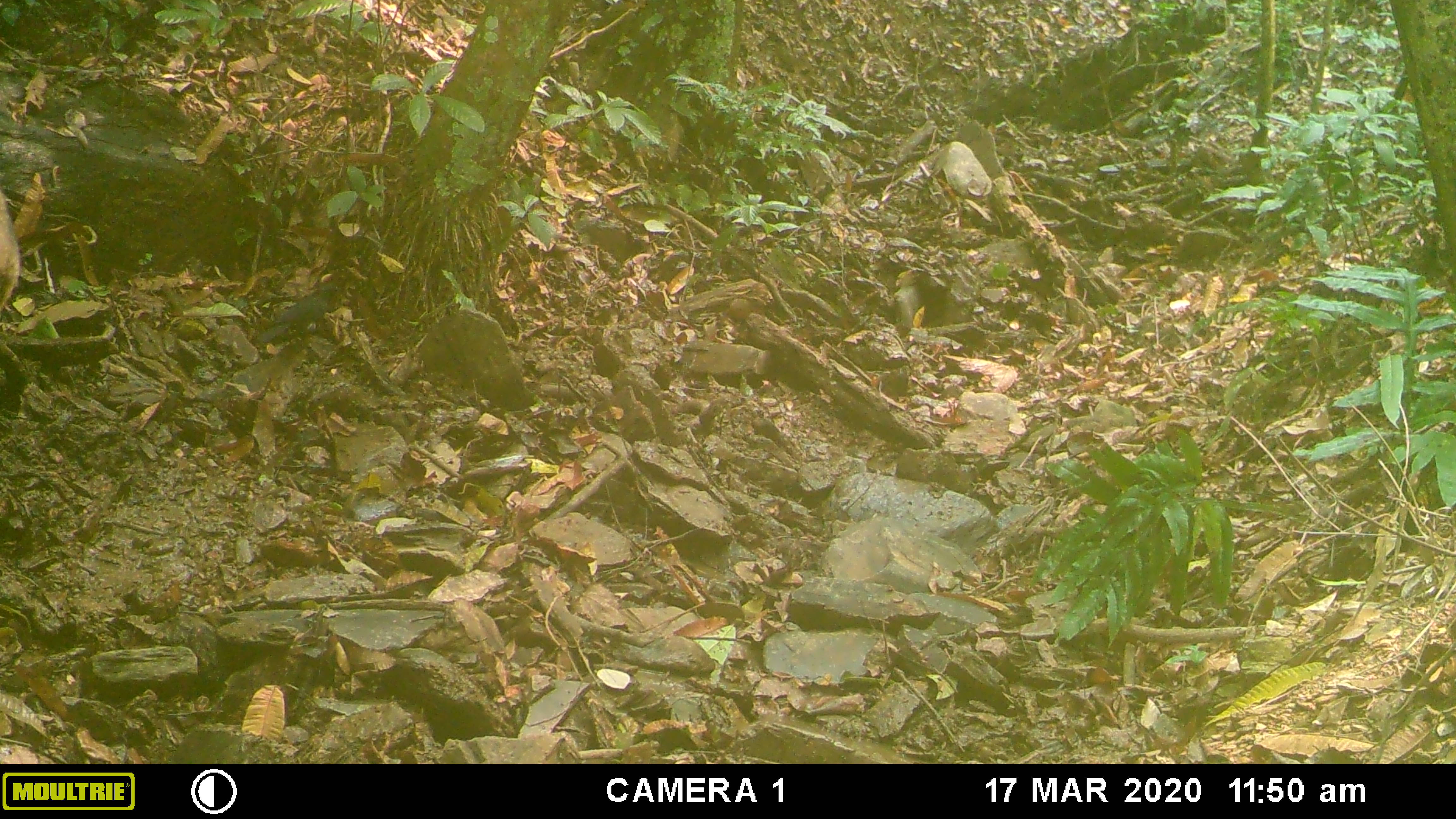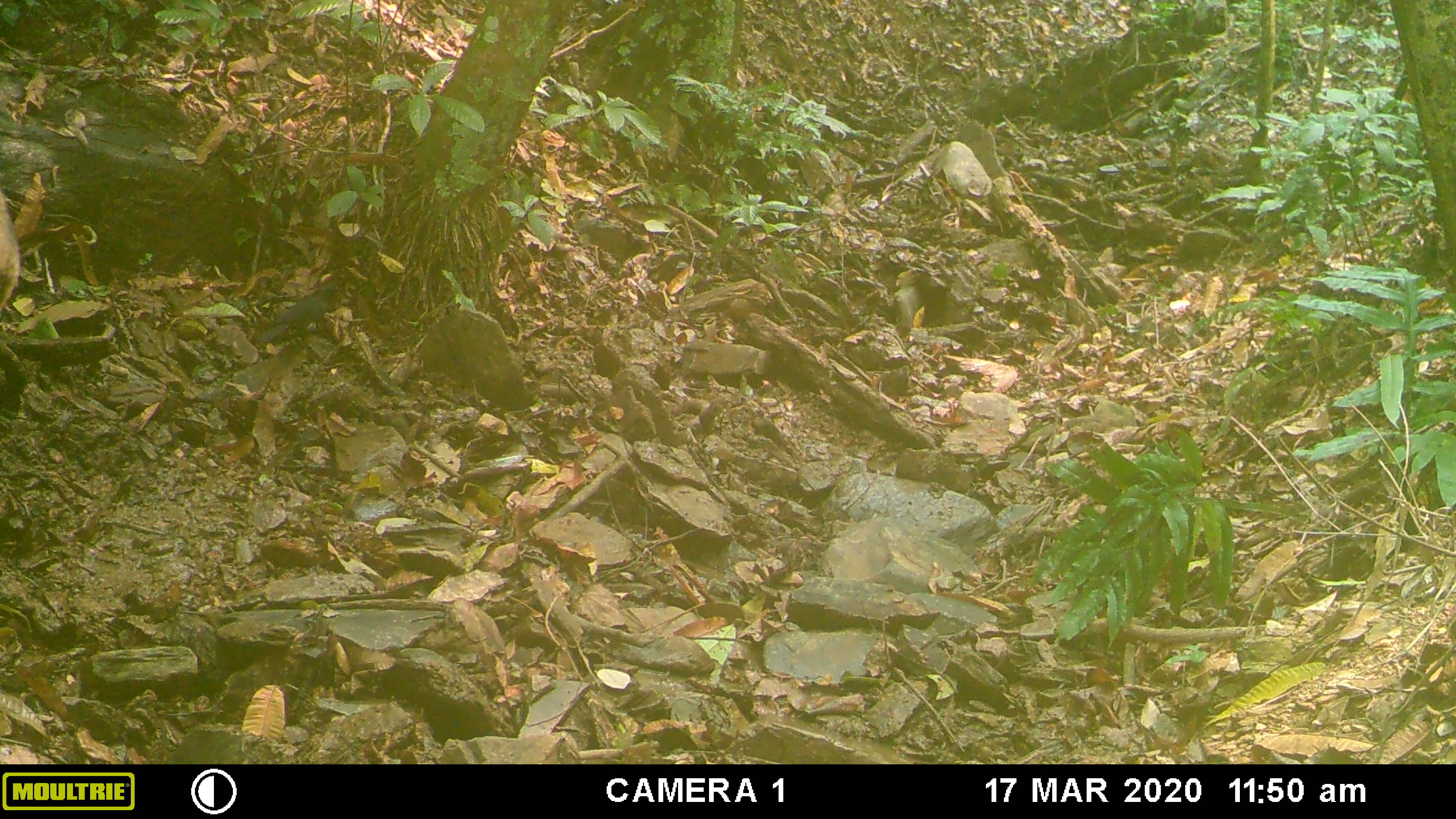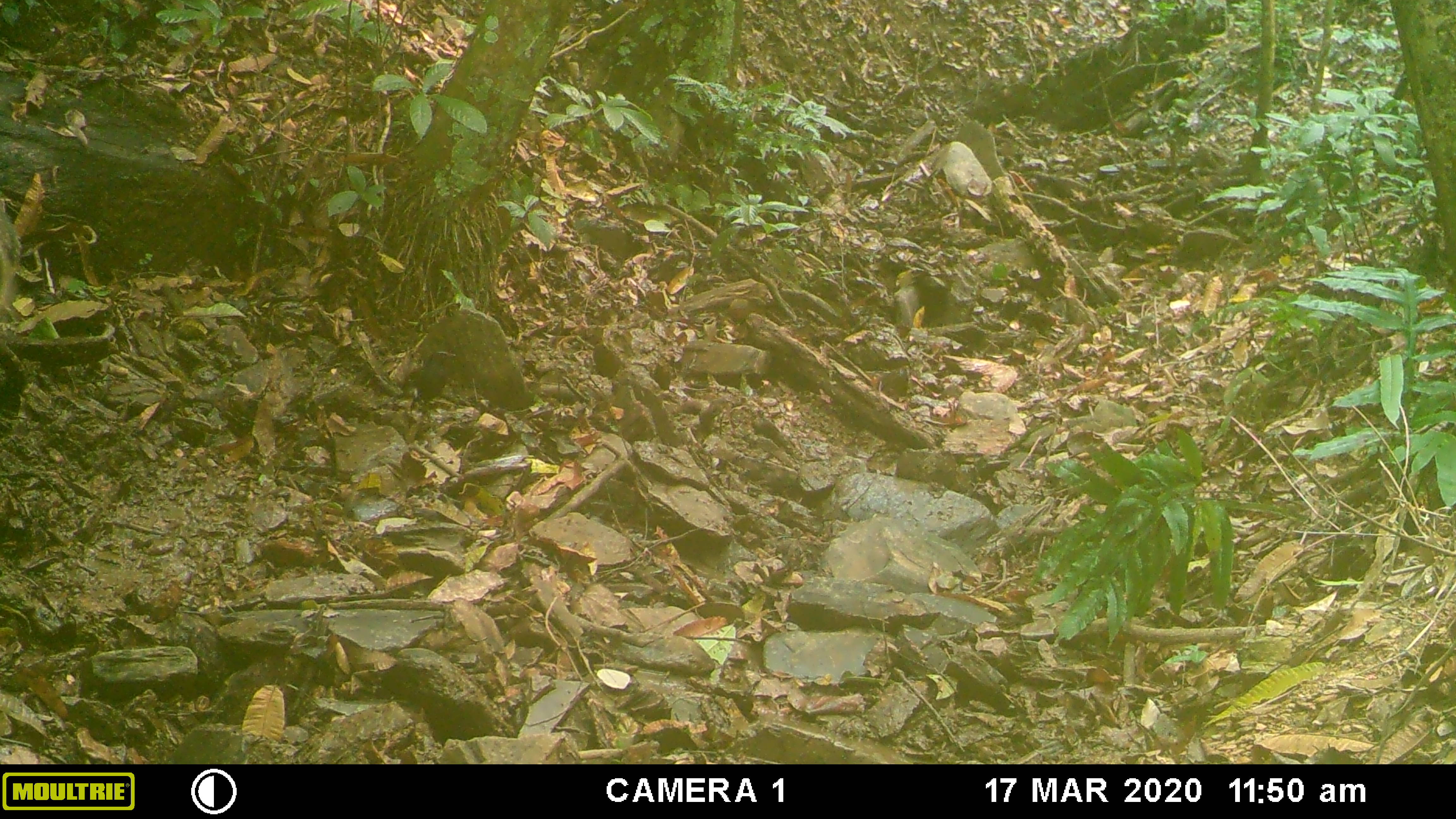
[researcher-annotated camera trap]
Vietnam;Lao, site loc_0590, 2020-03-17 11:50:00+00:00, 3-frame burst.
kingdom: Animalia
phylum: Chordata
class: Aves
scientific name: Aves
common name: bird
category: unidentified bird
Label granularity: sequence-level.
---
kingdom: Animalia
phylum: Chordata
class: Mammalia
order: Artiodactyla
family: Suidae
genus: Sus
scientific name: Sus scrofa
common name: eurasian wild pig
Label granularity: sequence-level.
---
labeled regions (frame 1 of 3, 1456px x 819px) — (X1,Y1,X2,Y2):
unidentified bird: (256,285,340,343); (0,191,19,310)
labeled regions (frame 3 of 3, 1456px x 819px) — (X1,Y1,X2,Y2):
unidentified bird: (409,350,456,410); (0,190,19,309)